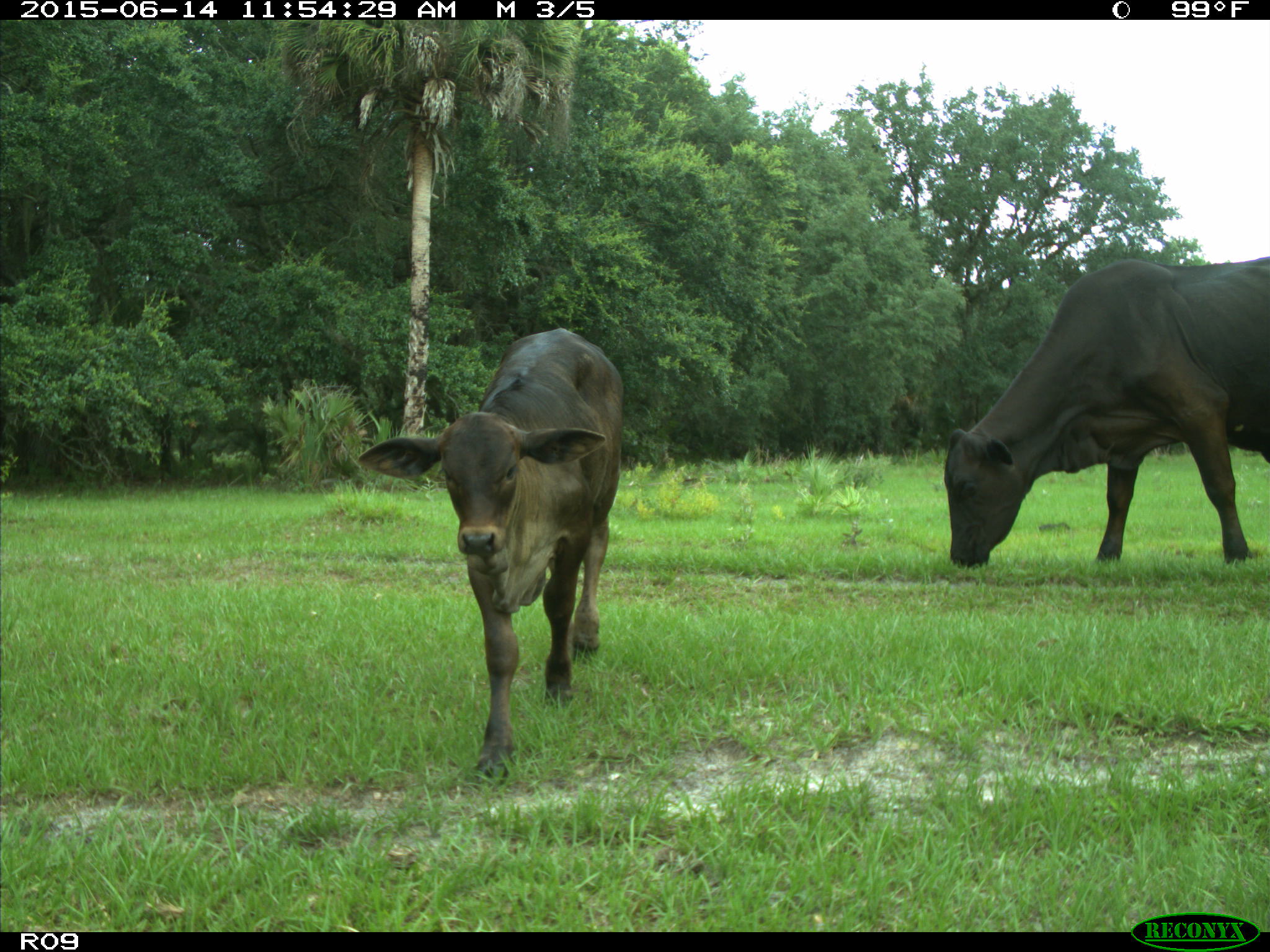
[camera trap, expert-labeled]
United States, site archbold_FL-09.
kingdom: Animalia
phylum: Chordata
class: Mammalia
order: Artiodactyla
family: Bovidae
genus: Bos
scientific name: Bos taurus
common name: domestic cow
Bos taurus (domestic cow).